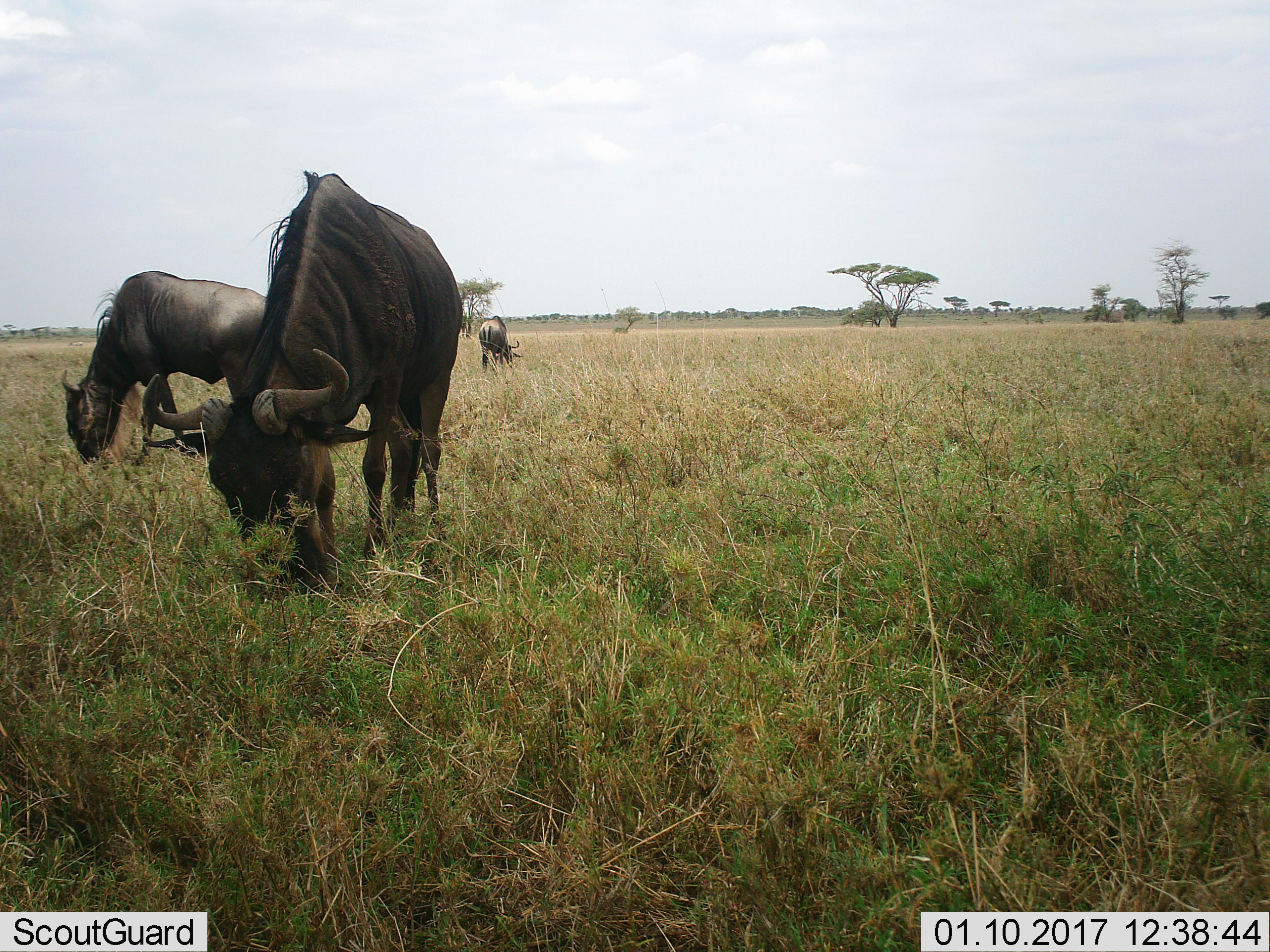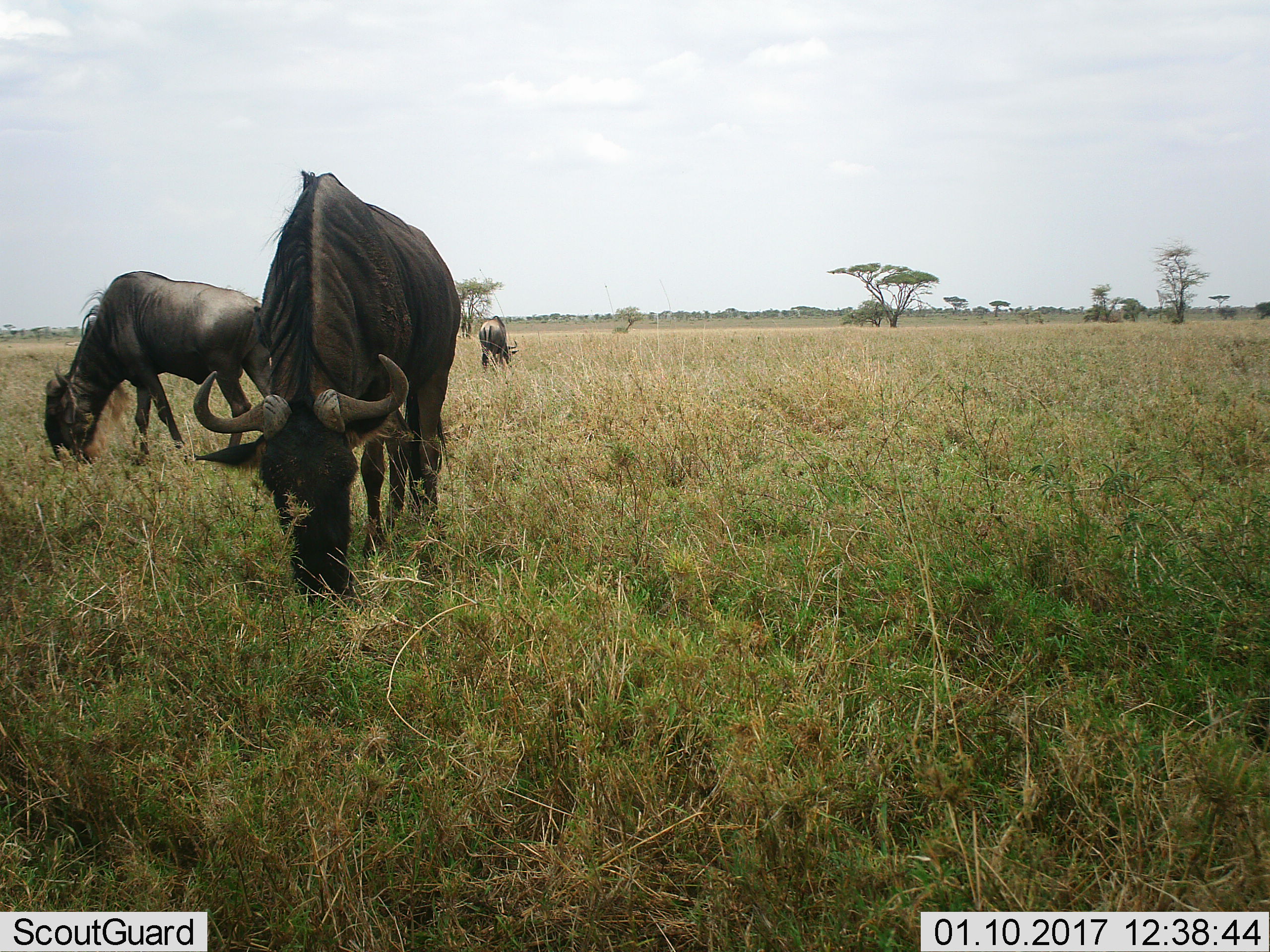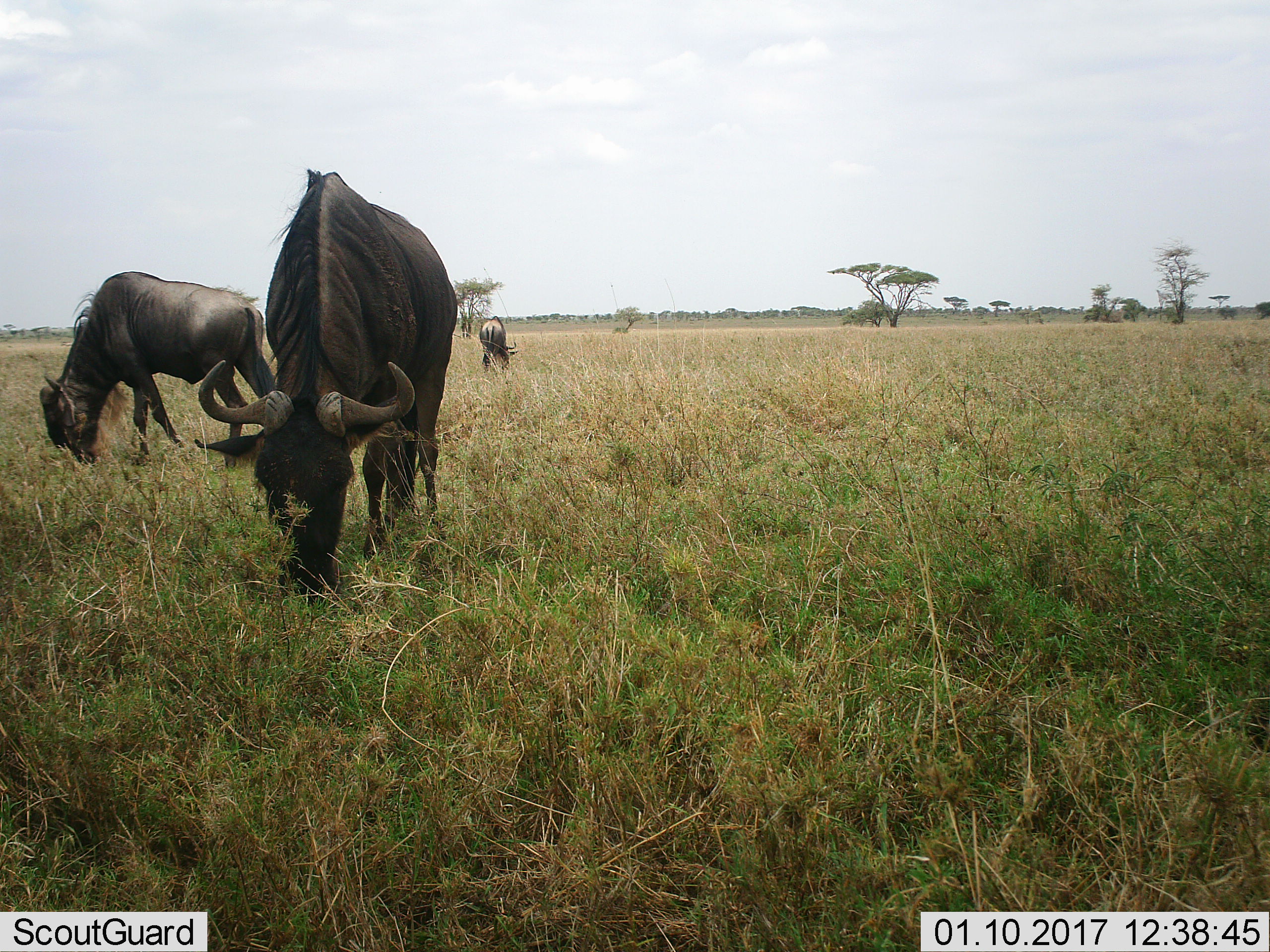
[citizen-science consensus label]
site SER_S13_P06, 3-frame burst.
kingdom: Animalia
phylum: Chordata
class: Mammalia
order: Artiodactyla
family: Bovidae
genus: Connochaetes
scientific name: Connochaetes taurinus taurinus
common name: blue wildebeest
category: wildebeestblue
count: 3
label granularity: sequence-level